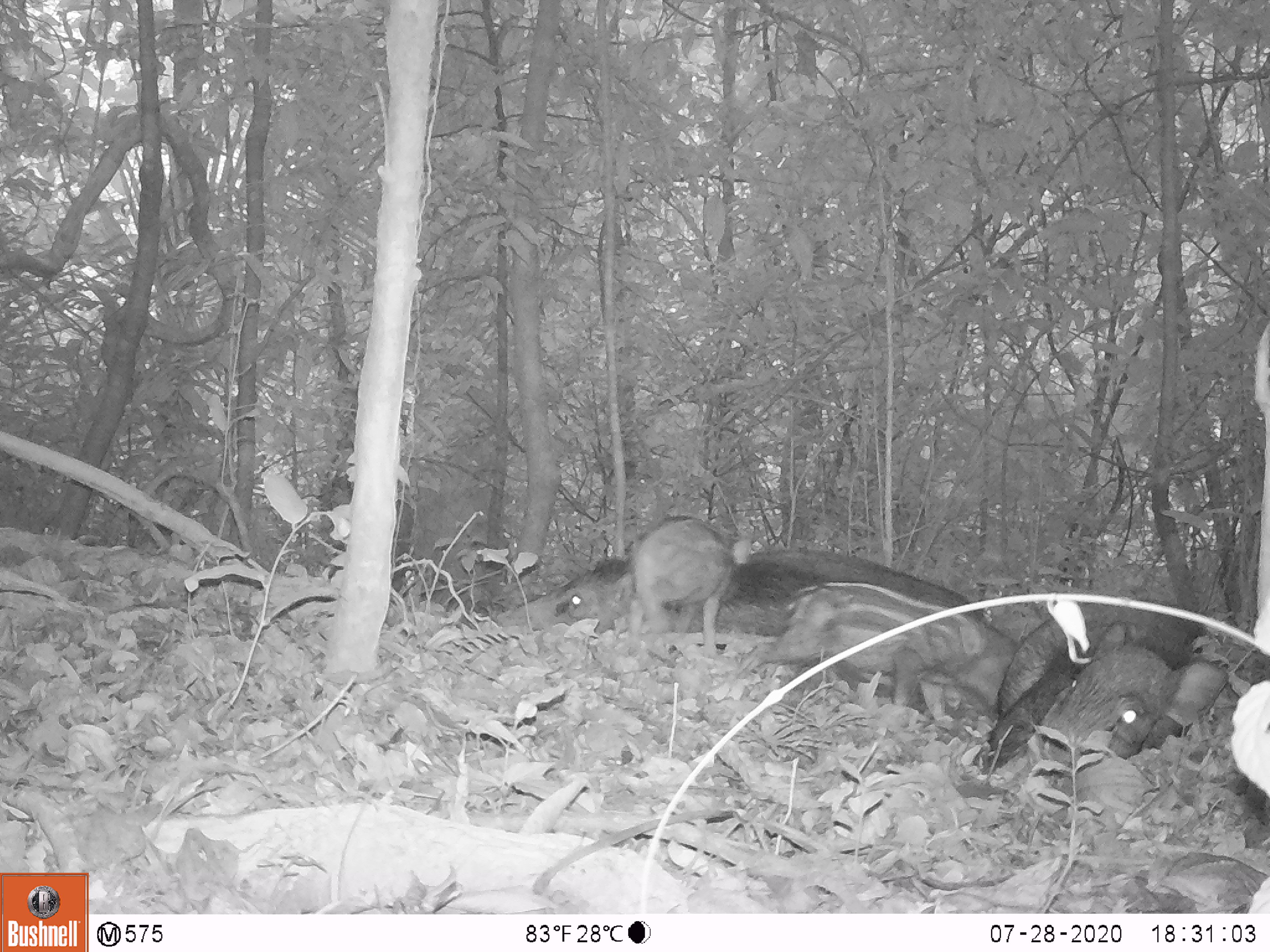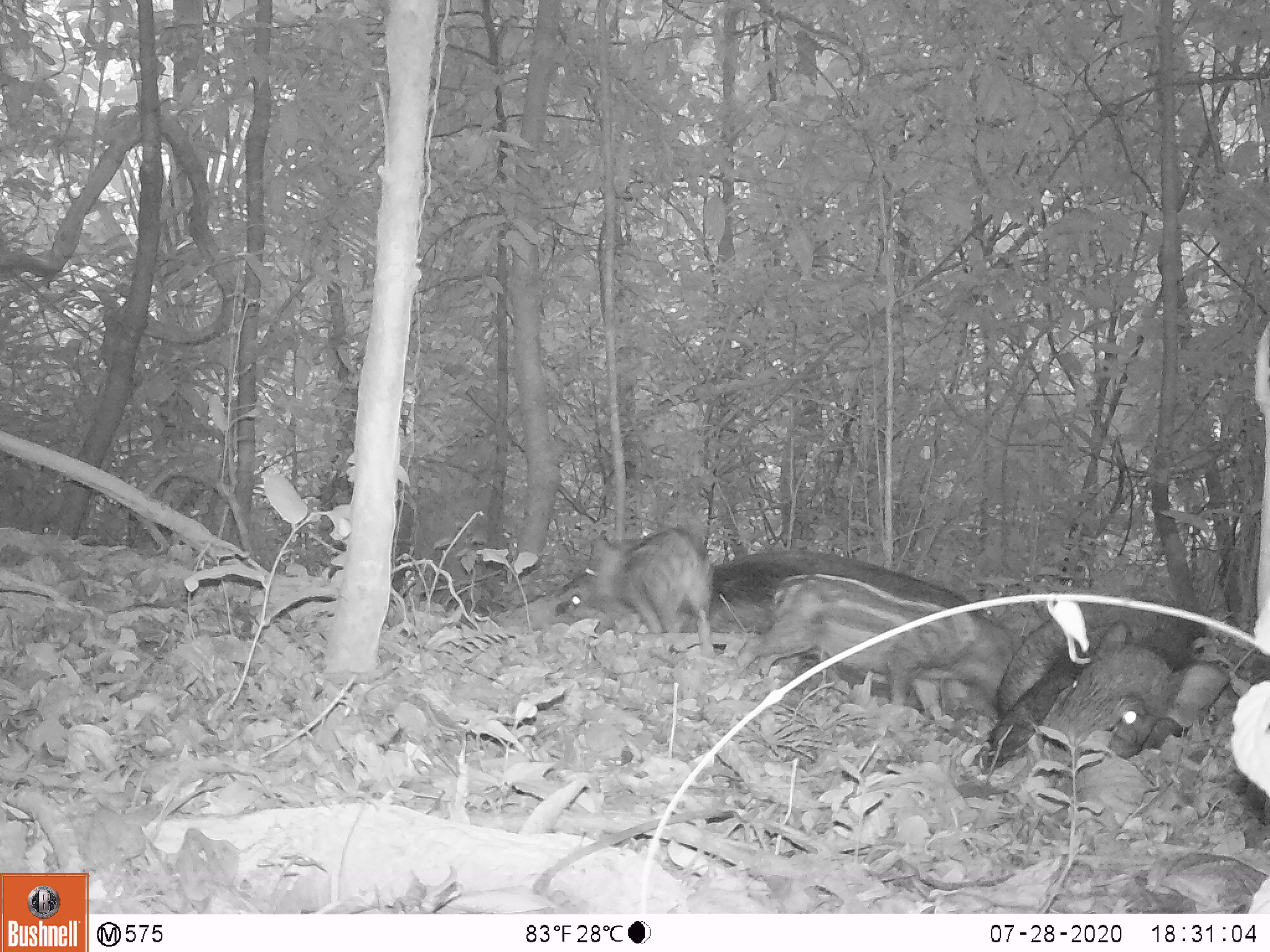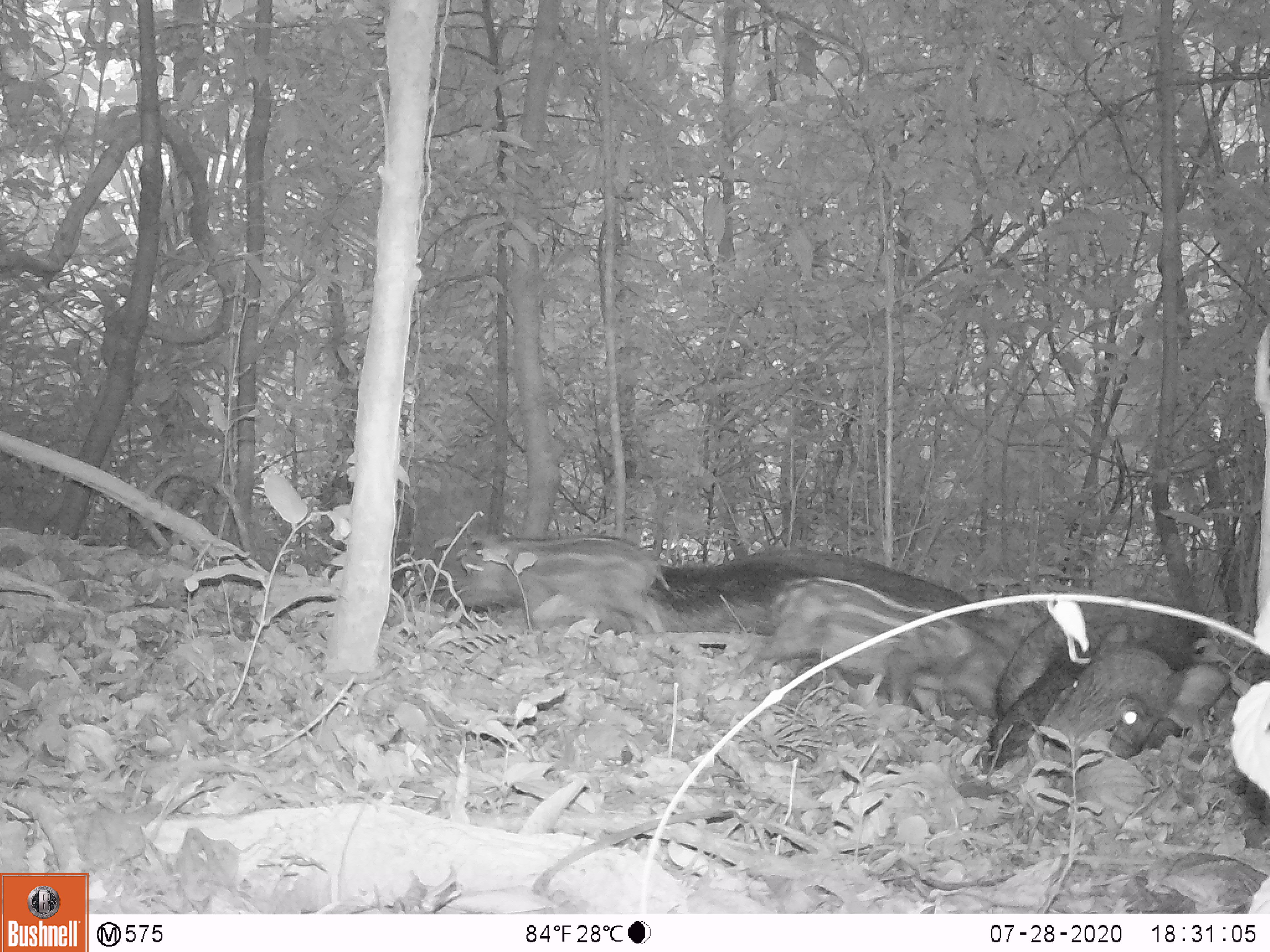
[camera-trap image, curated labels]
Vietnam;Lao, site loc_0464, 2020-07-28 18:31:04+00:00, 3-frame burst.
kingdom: Animalia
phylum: Chordata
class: Mammalia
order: Artiodactyla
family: Suidae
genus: Sus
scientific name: Sus scrofa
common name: eurasian wild pig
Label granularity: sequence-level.